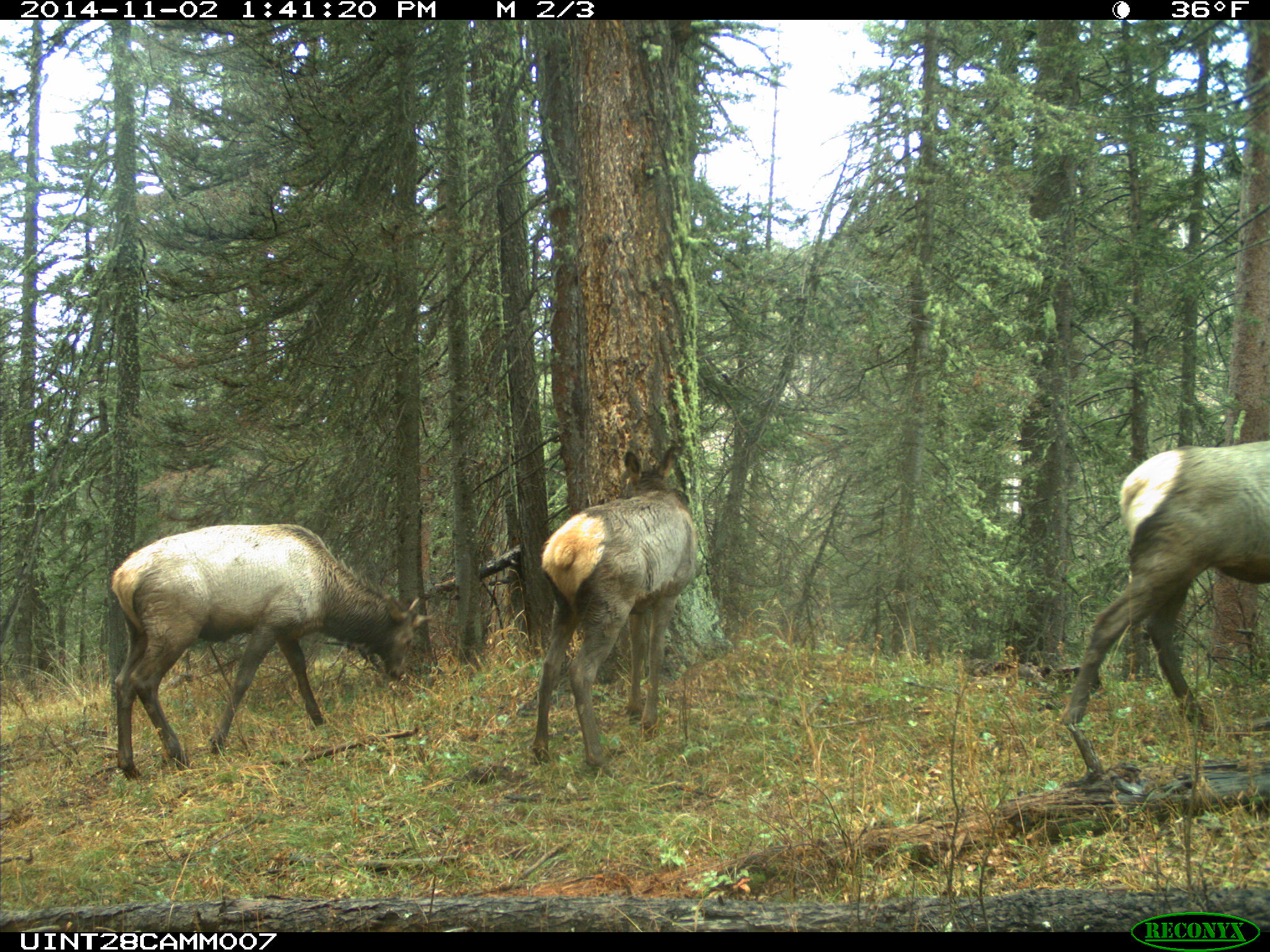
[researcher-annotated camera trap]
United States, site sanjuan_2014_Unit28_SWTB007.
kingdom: Animalia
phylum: Chordata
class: Mammalia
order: Artiodactyla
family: Cervidae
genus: Cervus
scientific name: Cervus elaphus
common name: red deer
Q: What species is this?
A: Cervus elaphus (red deer).